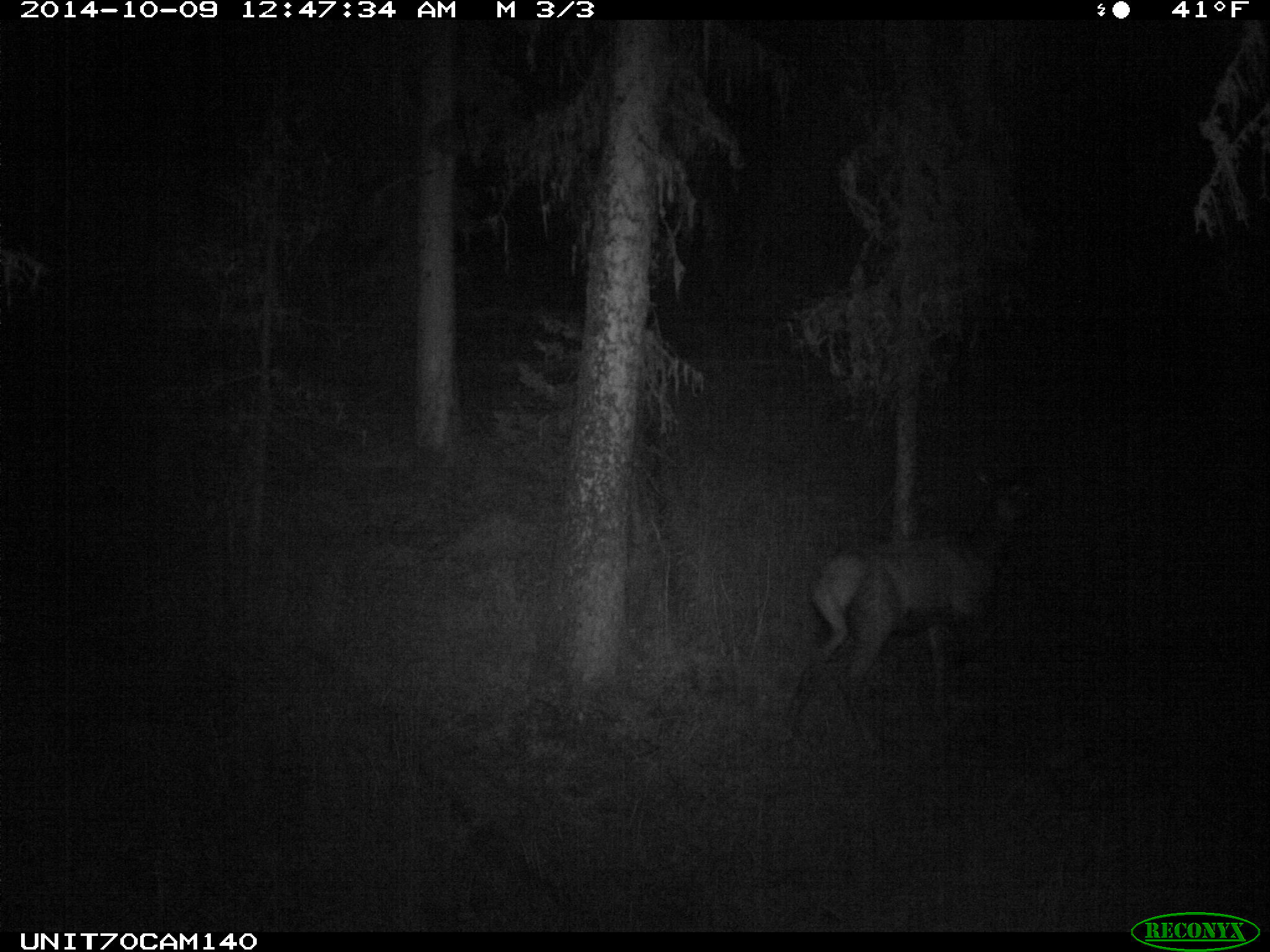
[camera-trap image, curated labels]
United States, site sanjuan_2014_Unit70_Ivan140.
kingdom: Animalia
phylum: Chordata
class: Mammalia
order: Artiodactyla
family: Cervidae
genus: Cervus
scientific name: Cervus elaphus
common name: red deer